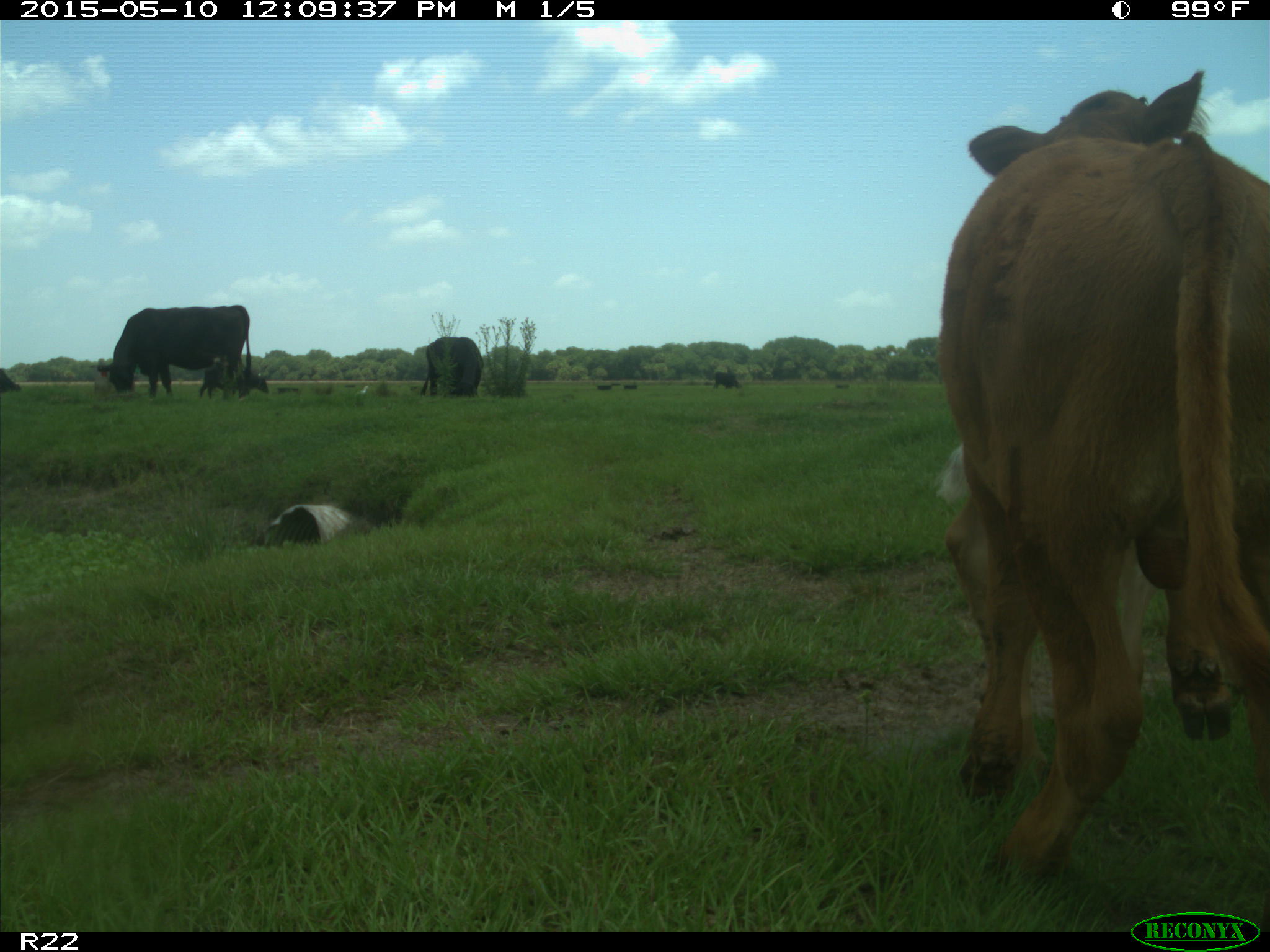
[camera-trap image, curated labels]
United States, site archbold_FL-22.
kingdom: Animalia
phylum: Chordata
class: Mammalia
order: Artiodactyla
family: Bovidae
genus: Bos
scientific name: Bos taurus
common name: domestic cow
Bos taurus (domestic cow).